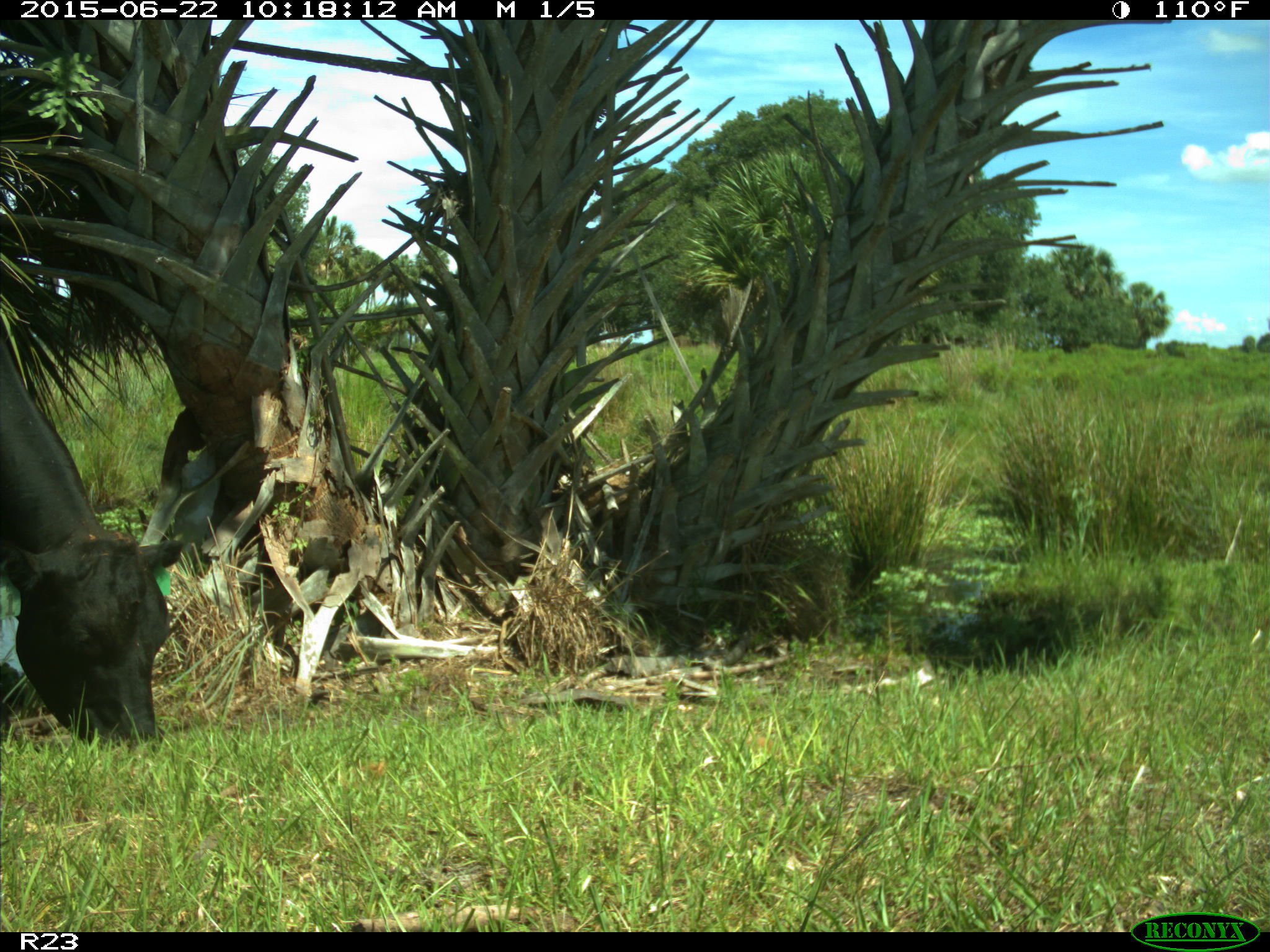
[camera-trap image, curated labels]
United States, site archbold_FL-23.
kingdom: Animalia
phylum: Chordata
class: Mammalia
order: Artiodactyla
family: Bovidae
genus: Bos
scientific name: Bos taurus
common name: domestic cow